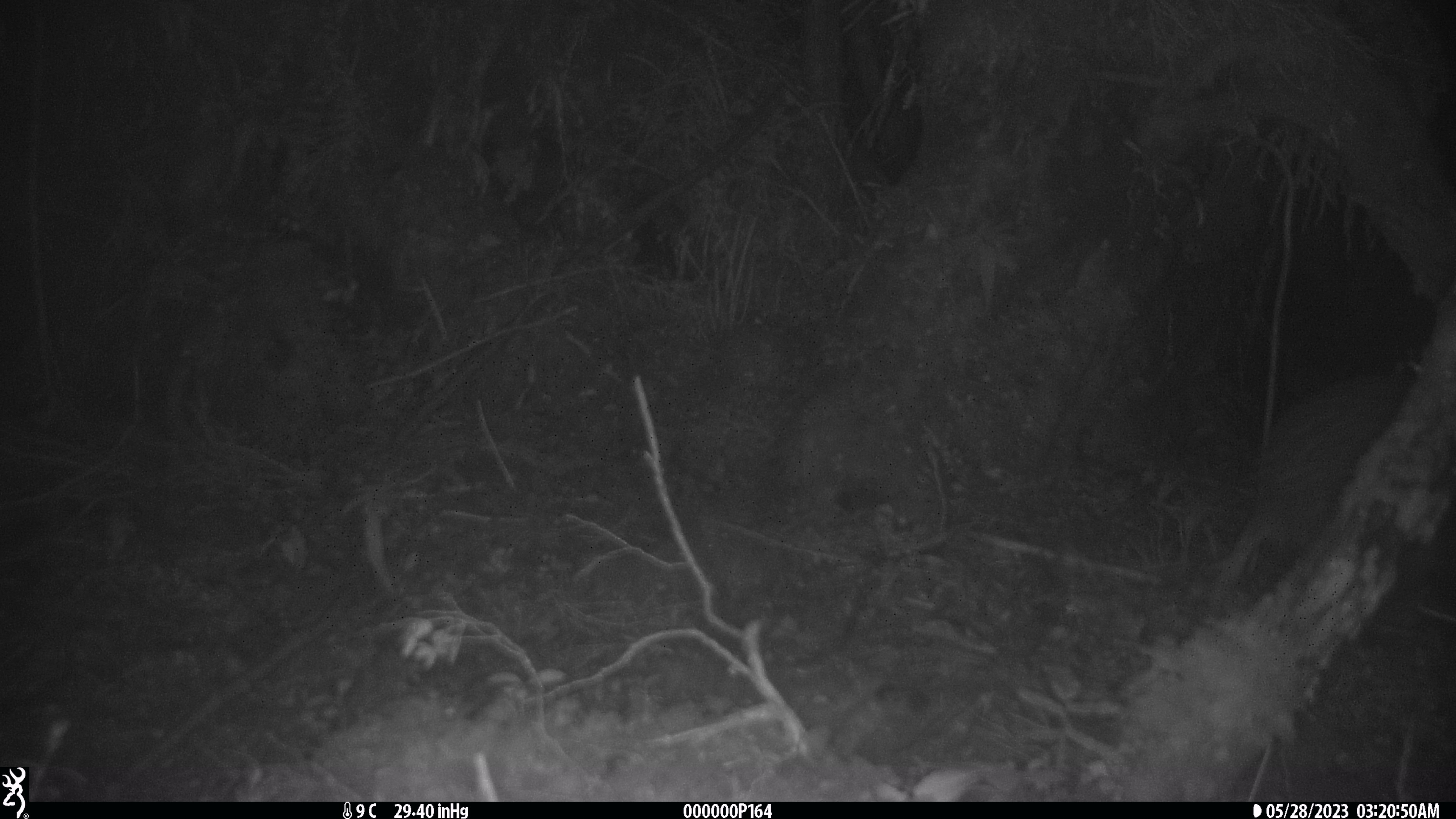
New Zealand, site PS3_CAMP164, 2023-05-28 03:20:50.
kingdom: Animalia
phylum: Chordata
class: Aves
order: Apterygiformes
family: Apterygidae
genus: Apteryx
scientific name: Apteryx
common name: kiwi